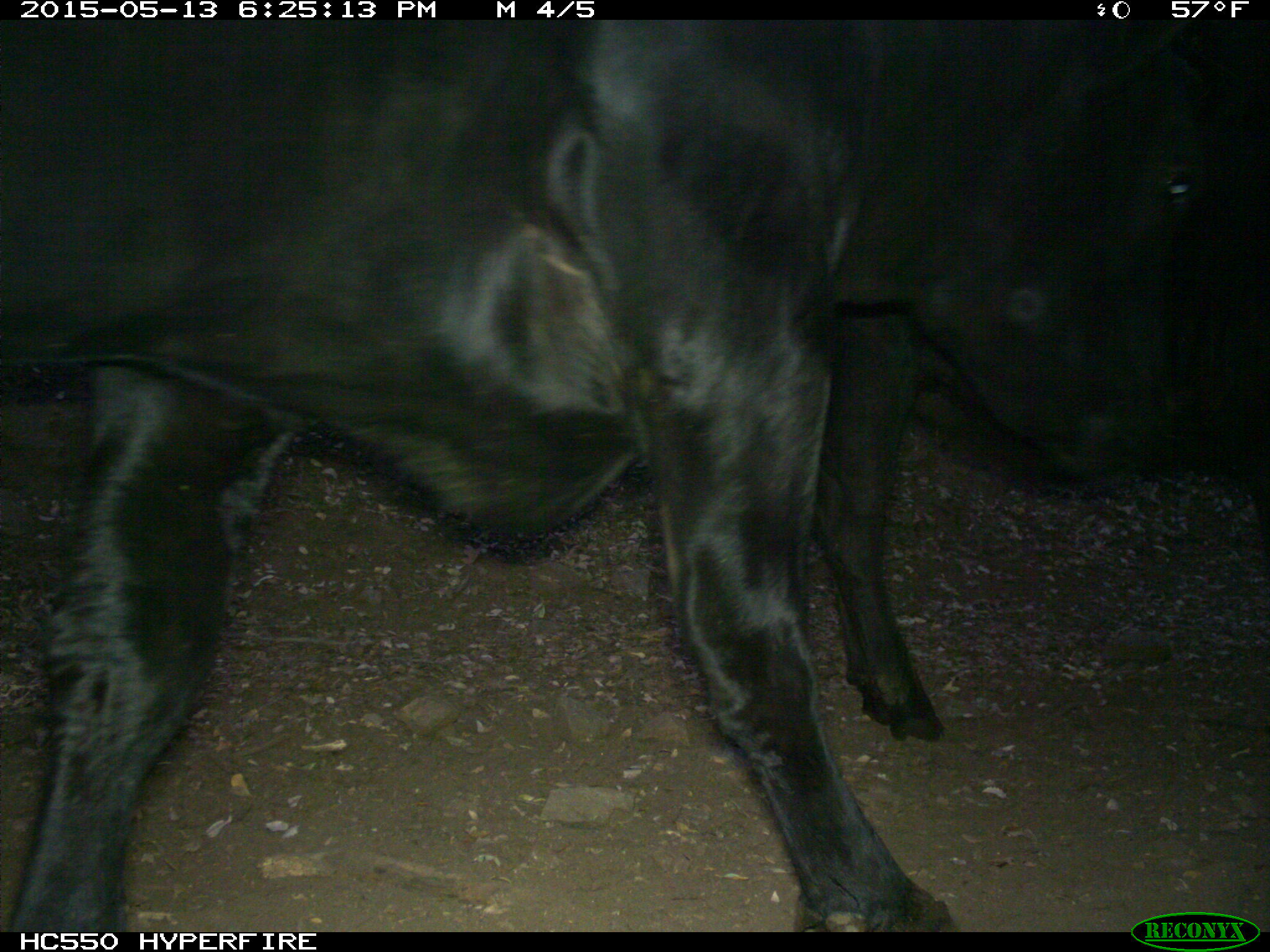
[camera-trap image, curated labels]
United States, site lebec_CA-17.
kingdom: Animalia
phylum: Chordata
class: Mammalia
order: Artiodactyla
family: Bovidae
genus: Bos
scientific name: Bos taurus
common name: domestic cow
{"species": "Bos taurus (domestic cow)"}